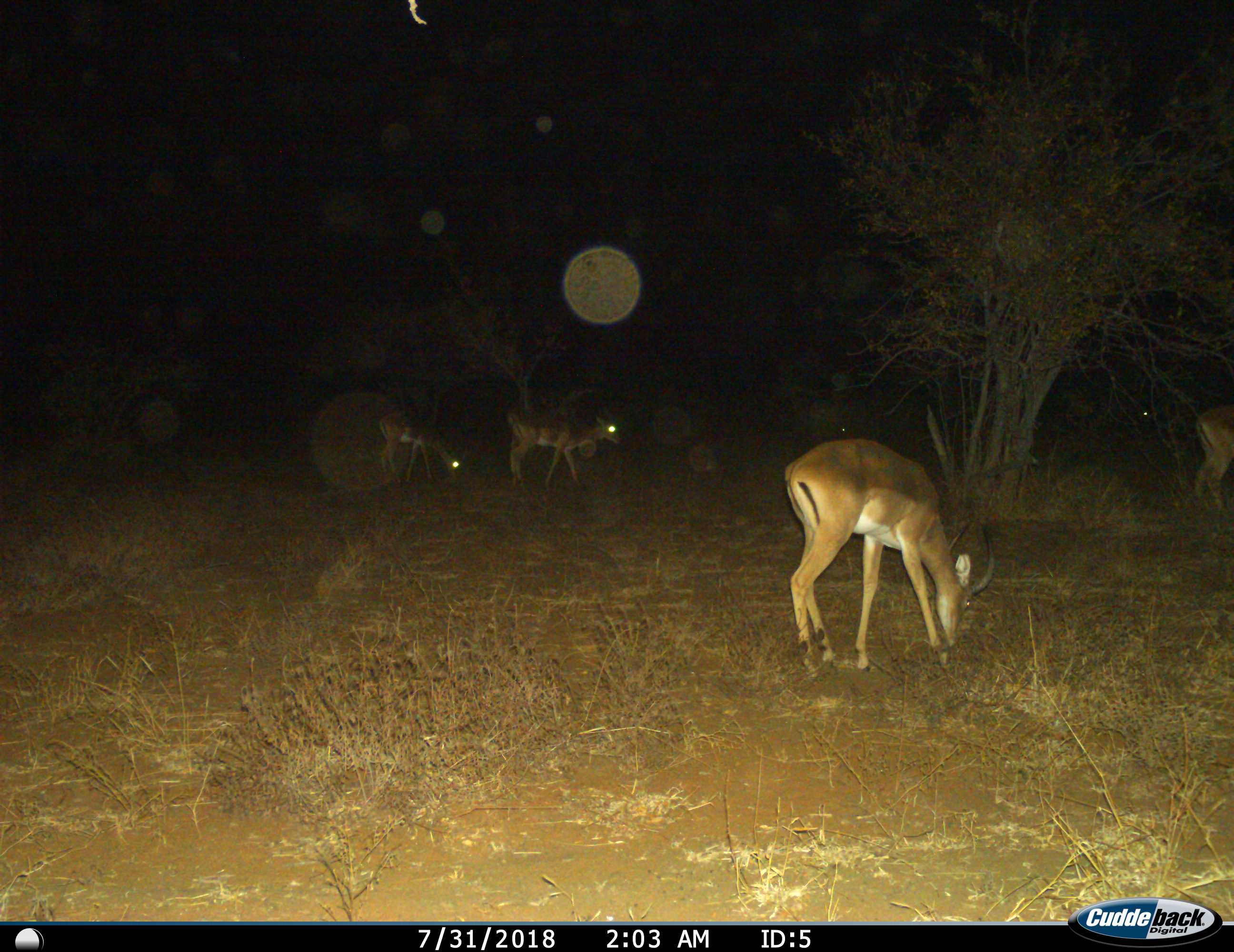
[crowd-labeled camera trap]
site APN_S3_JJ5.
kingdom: Animalia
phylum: Chordata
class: Mammalia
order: Artiodactyla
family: Bovidae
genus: Aepyceros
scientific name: Aepyceros melampus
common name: impala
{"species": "impala (Aepyceros melampus)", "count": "4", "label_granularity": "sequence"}